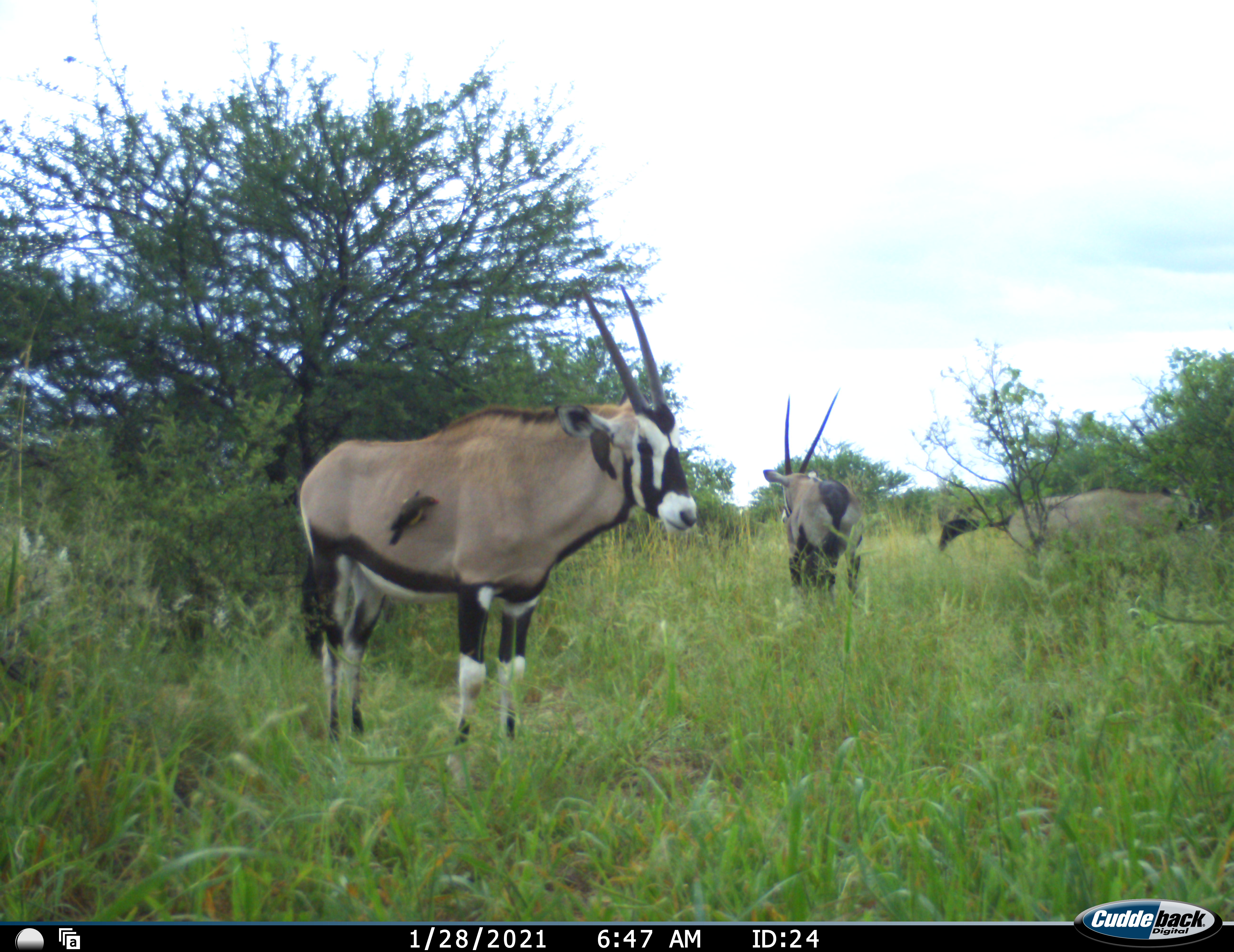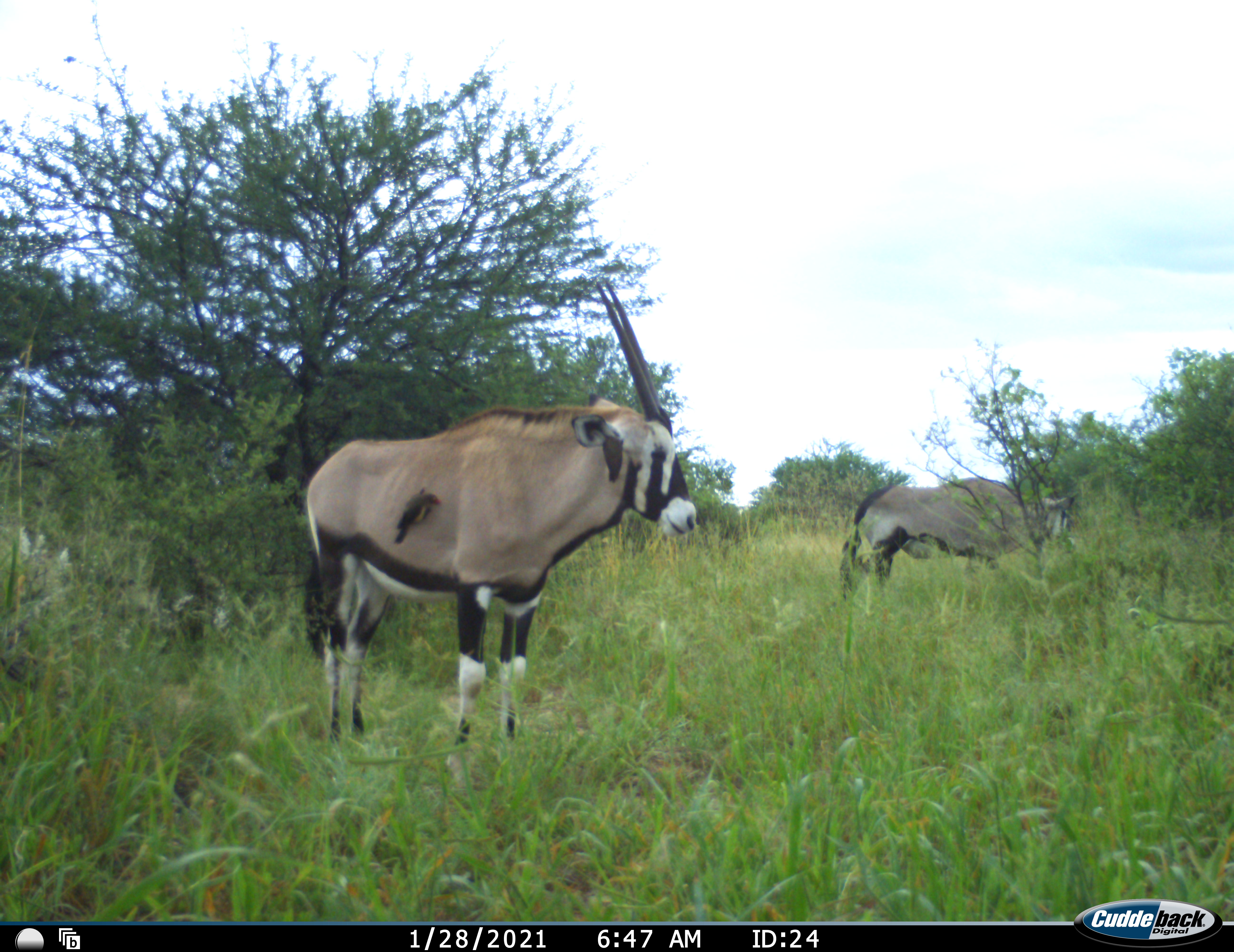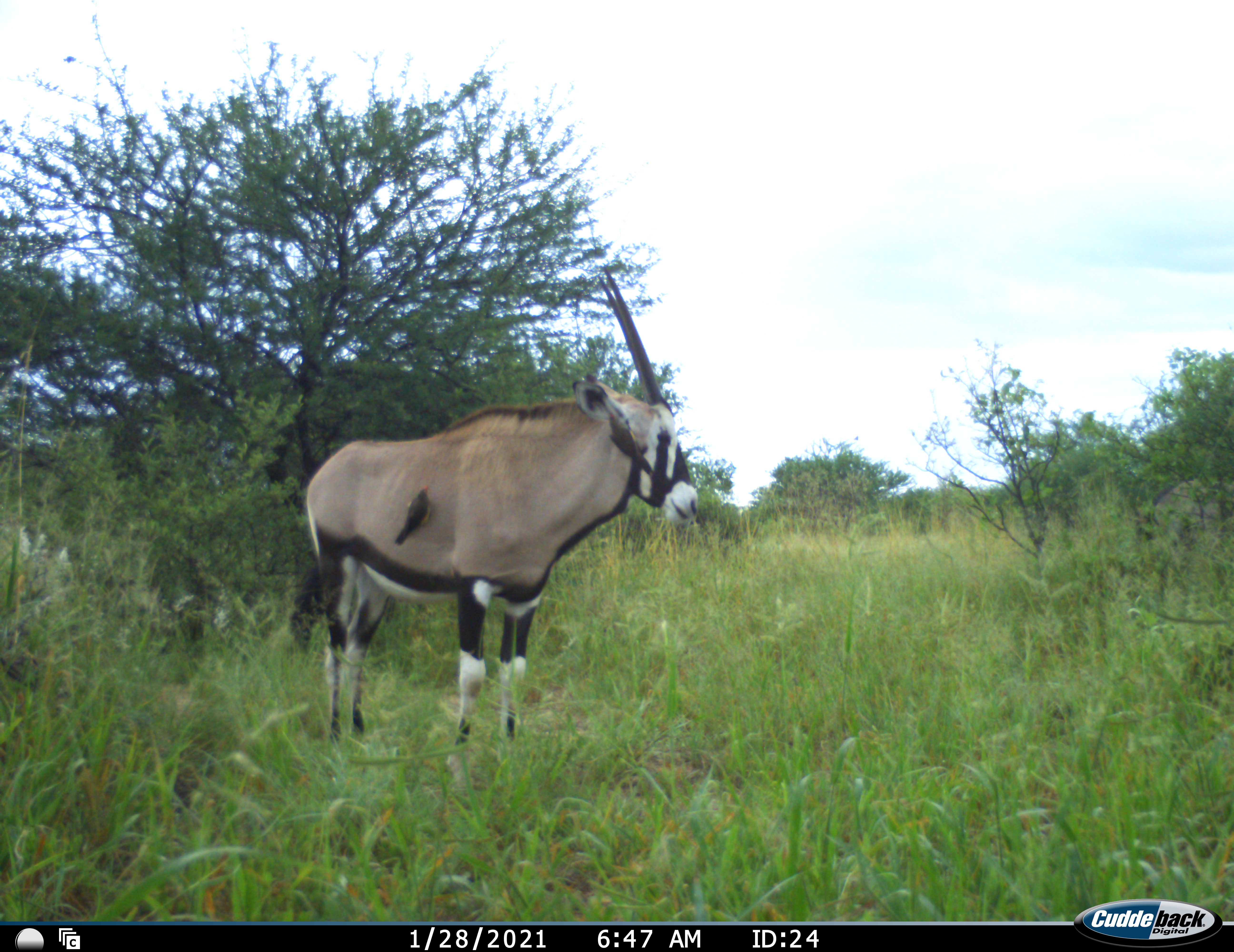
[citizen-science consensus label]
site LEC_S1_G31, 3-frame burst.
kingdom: Animalia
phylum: Chordata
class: Mammalia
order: Artiodactyla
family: Bovidae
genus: Oryx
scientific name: Oryx gazella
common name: gemsbok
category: oryx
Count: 3.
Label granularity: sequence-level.